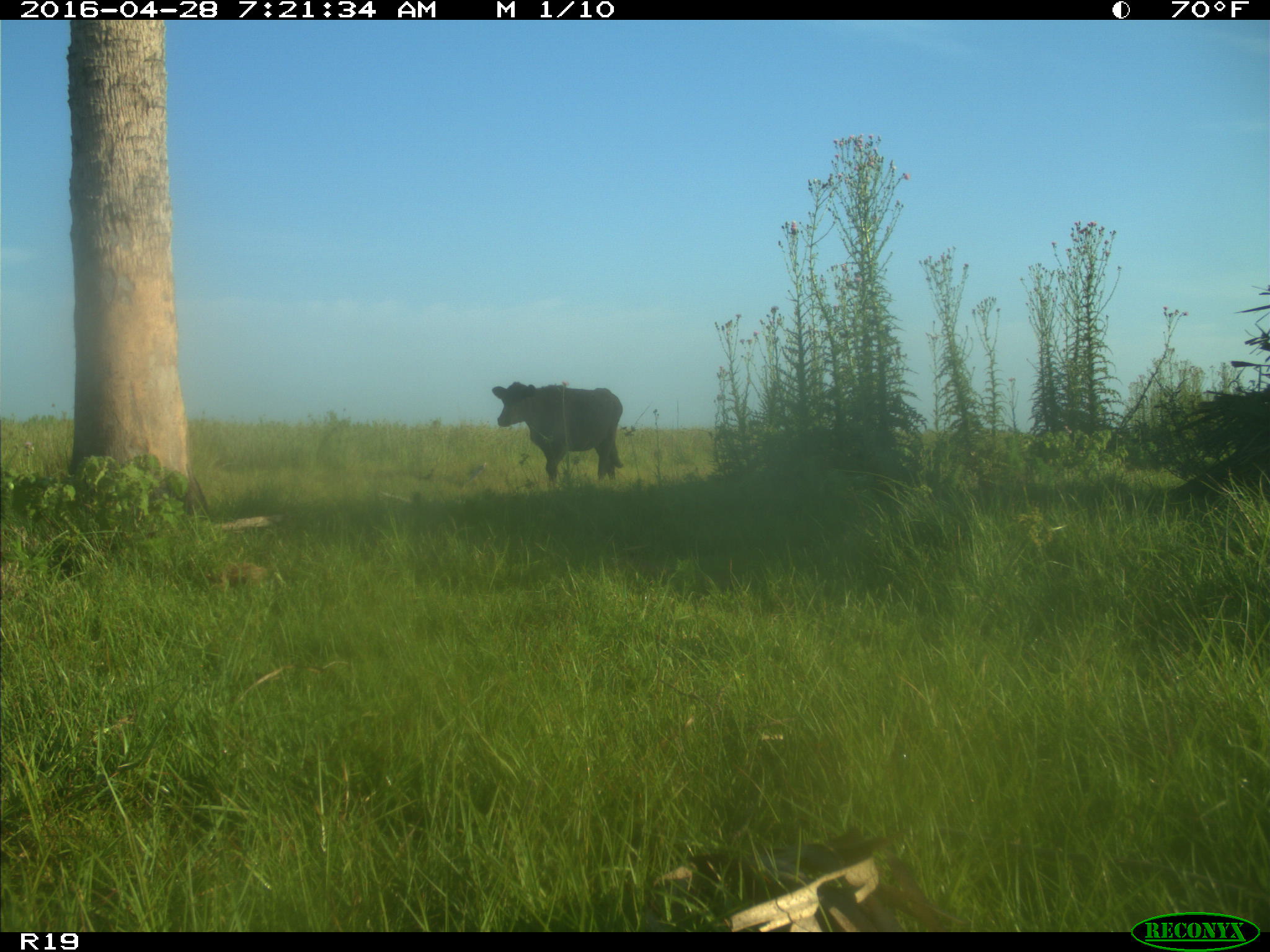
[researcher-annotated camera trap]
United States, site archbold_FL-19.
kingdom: Animalia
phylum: Chordata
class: Mammalia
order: Artiodactyla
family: Bovidae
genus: Bos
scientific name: Bos taurus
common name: domestic cow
Bos taurus (domestic cow).